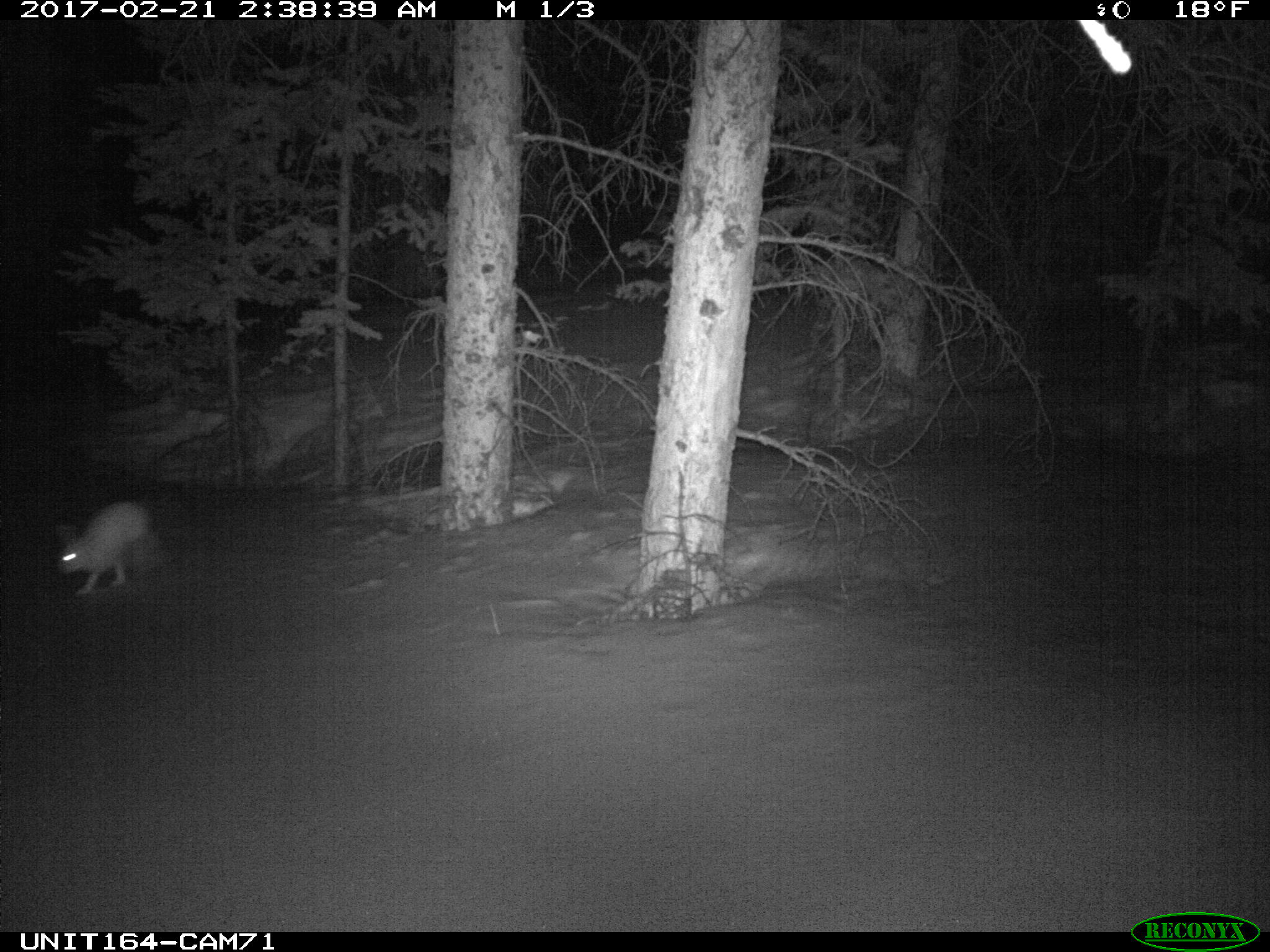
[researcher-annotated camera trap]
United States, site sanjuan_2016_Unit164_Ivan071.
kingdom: Animalia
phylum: Chordata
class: Mammalia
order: Lagomorpha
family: Leporidae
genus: Lepus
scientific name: Lepus americanus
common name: snowshoe hare